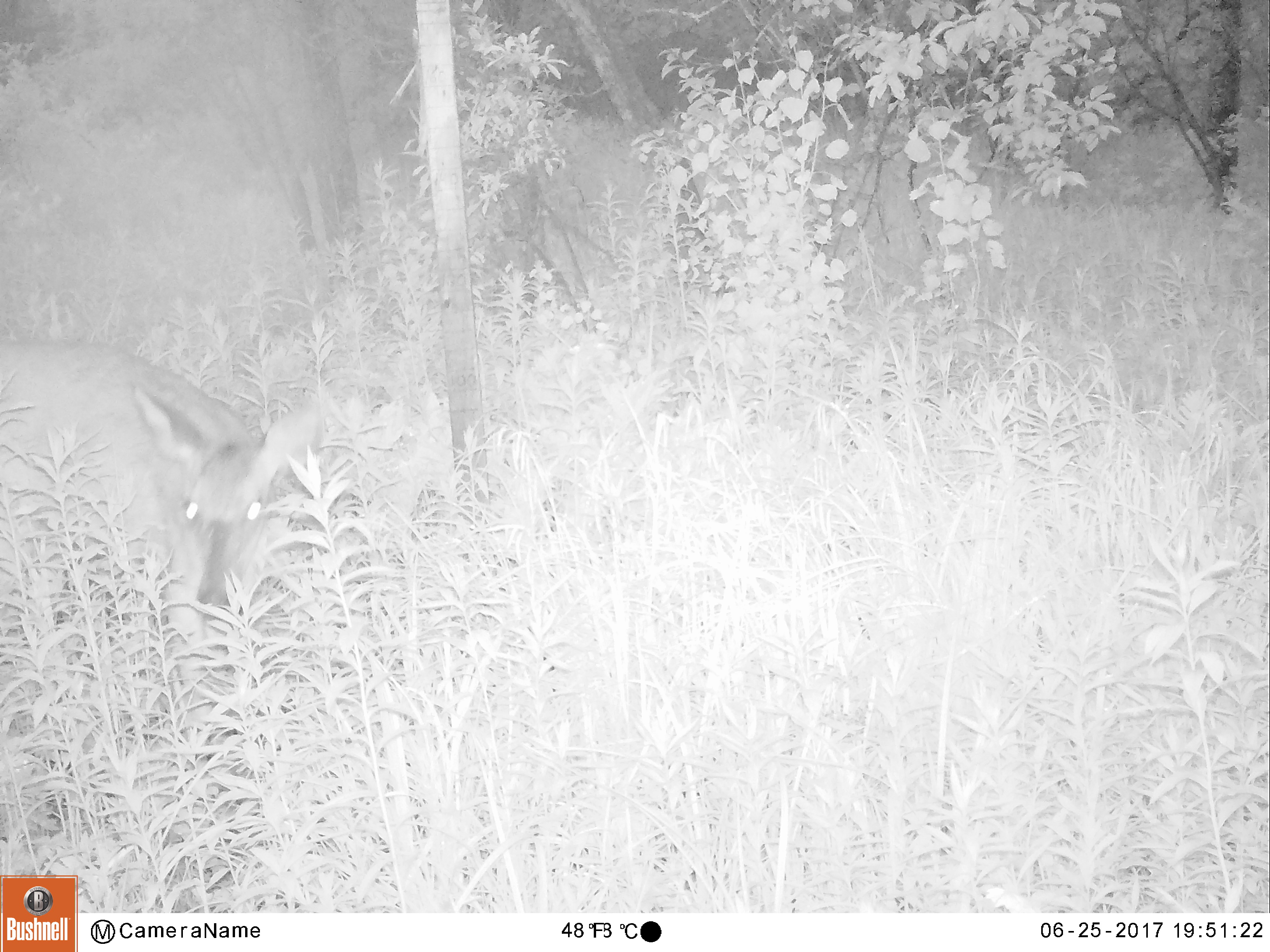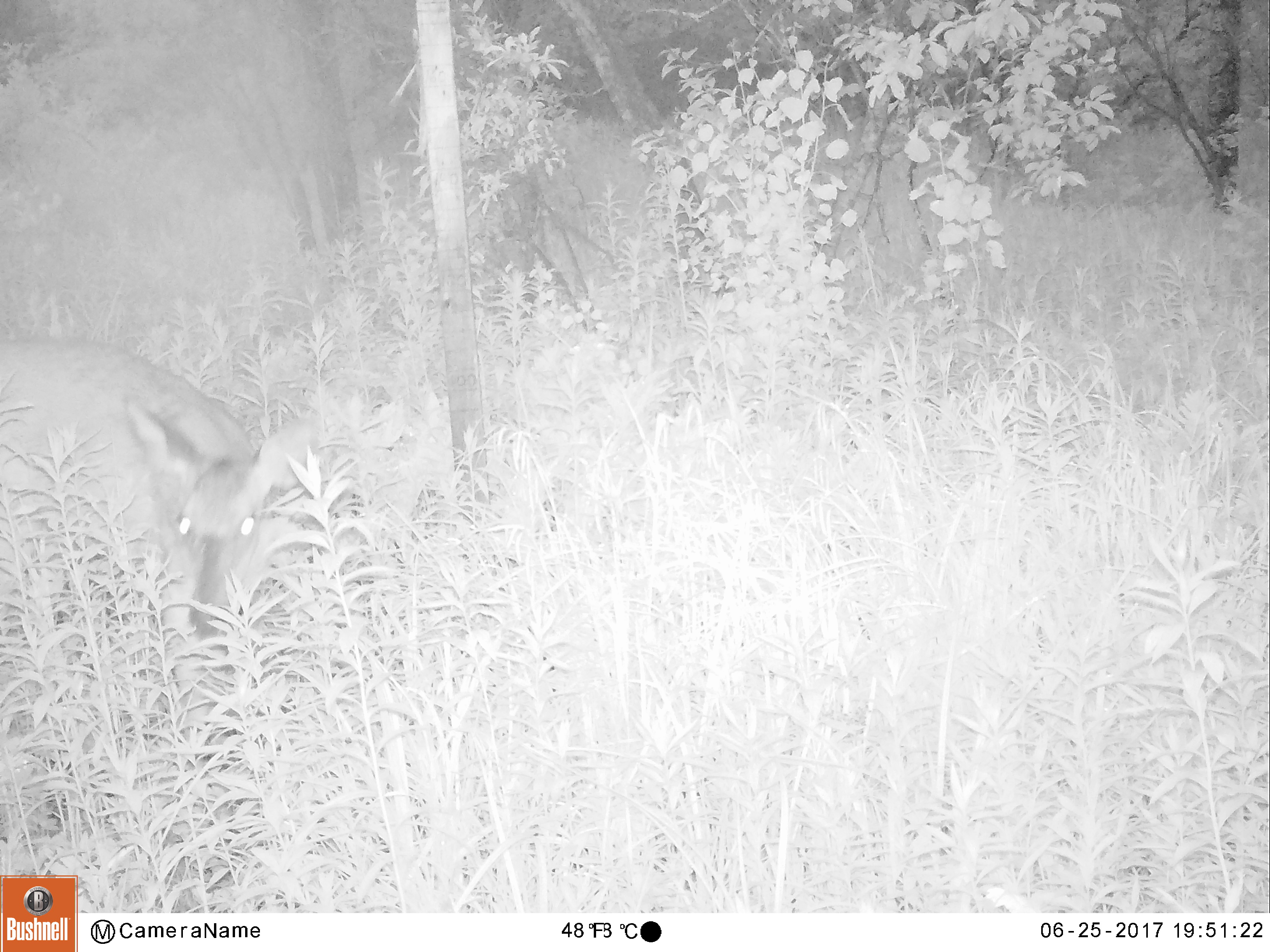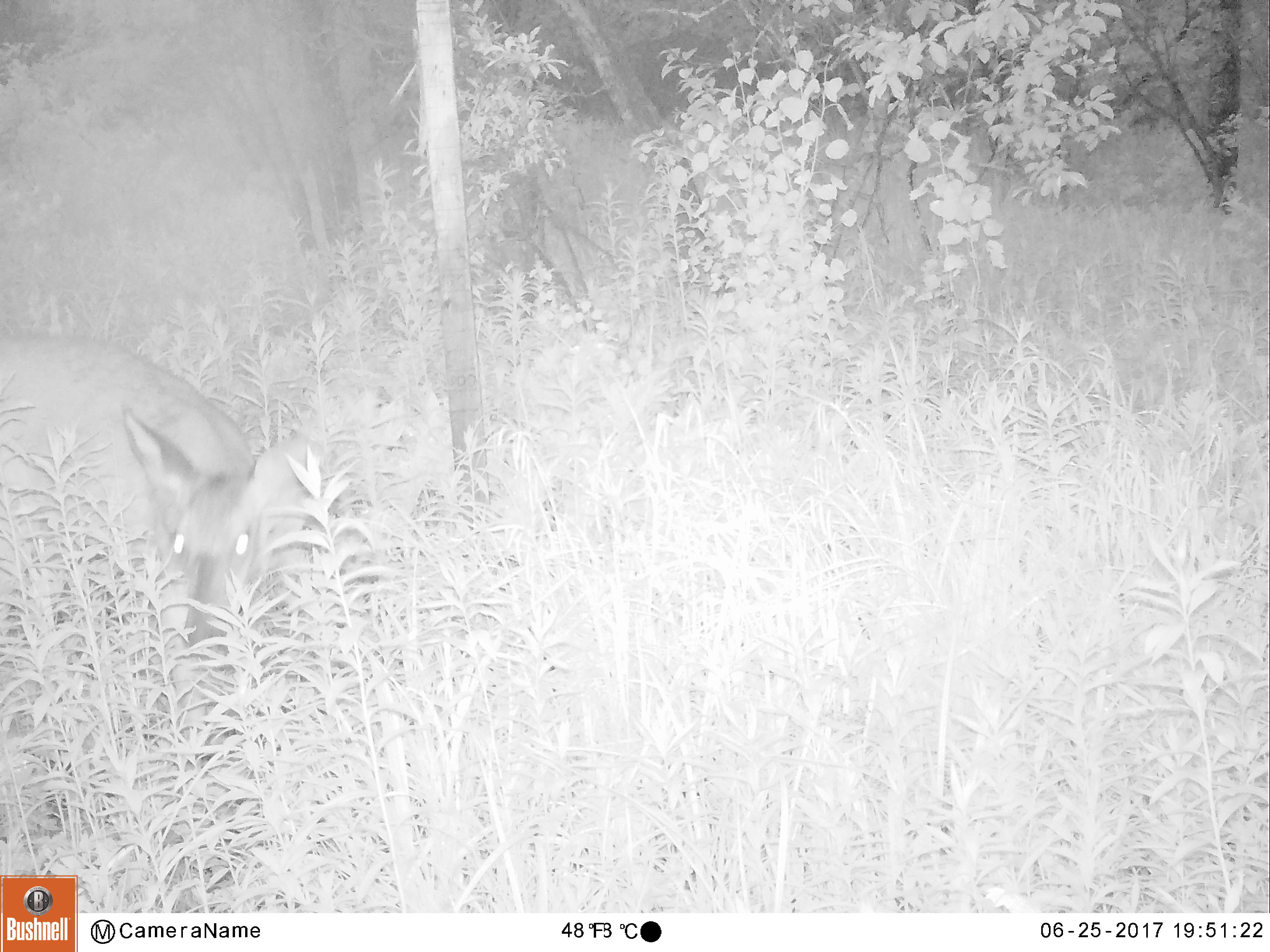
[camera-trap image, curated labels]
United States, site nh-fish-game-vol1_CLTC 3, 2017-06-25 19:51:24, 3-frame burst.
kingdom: Animalia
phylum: Chordata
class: Mammalia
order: Artiodactyla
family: Cervidae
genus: Odocoileus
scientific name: Odocoileus virginianus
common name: white-tailed deer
White-tailed deer (Odocoileus virginianus).